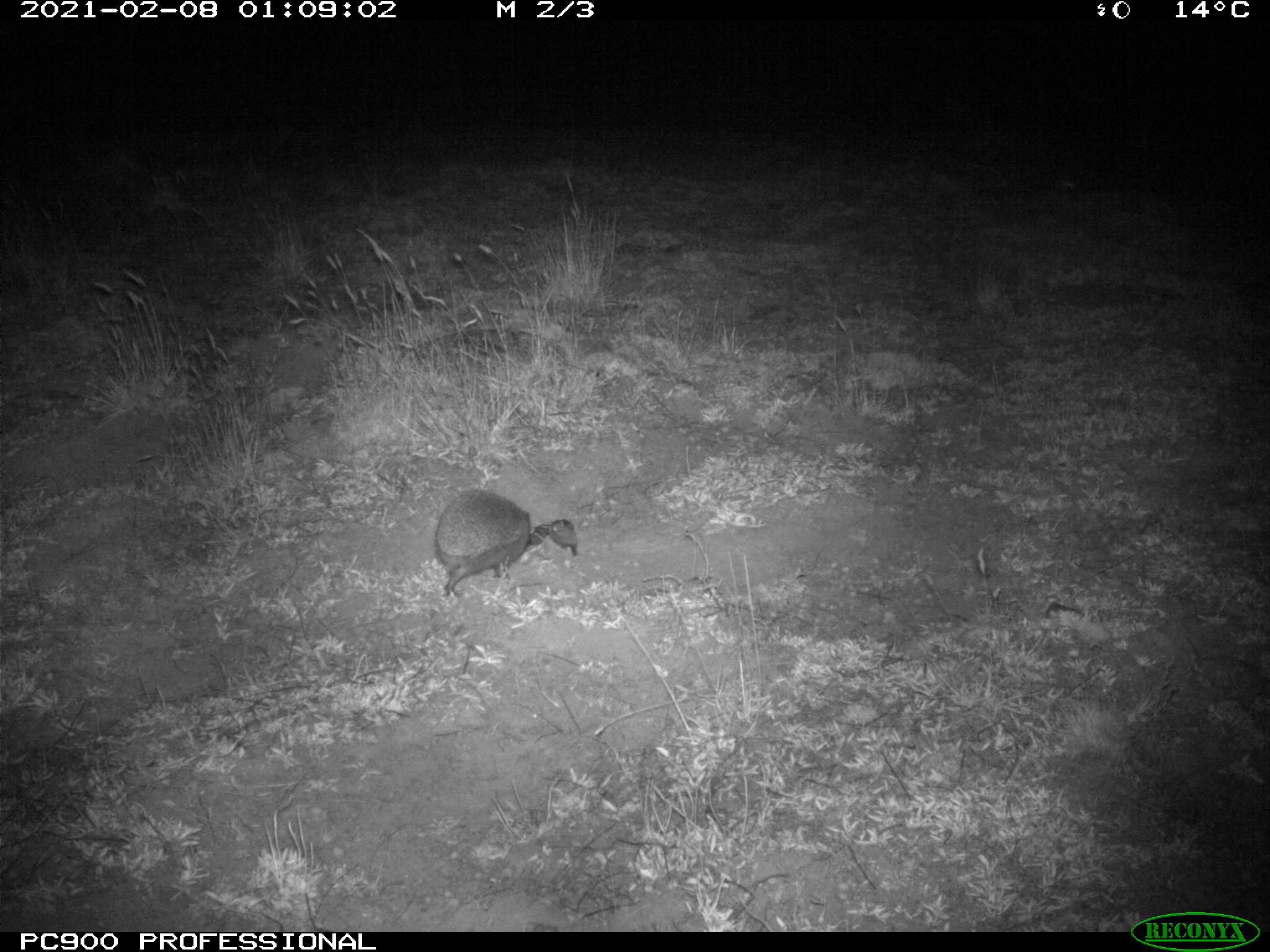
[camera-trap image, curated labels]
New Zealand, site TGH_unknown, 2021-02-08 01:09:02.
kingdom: Animalia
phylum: Chordata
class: Mammalia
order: Eulipotyphla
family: Erinaceidae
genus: Erinaceus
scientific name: Erinaceus europaeus europaeus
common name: european hedgehog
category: hedgehog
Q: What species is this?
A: Hedgehog (european hedgehog) (Erinaceus europaeus europaeus).